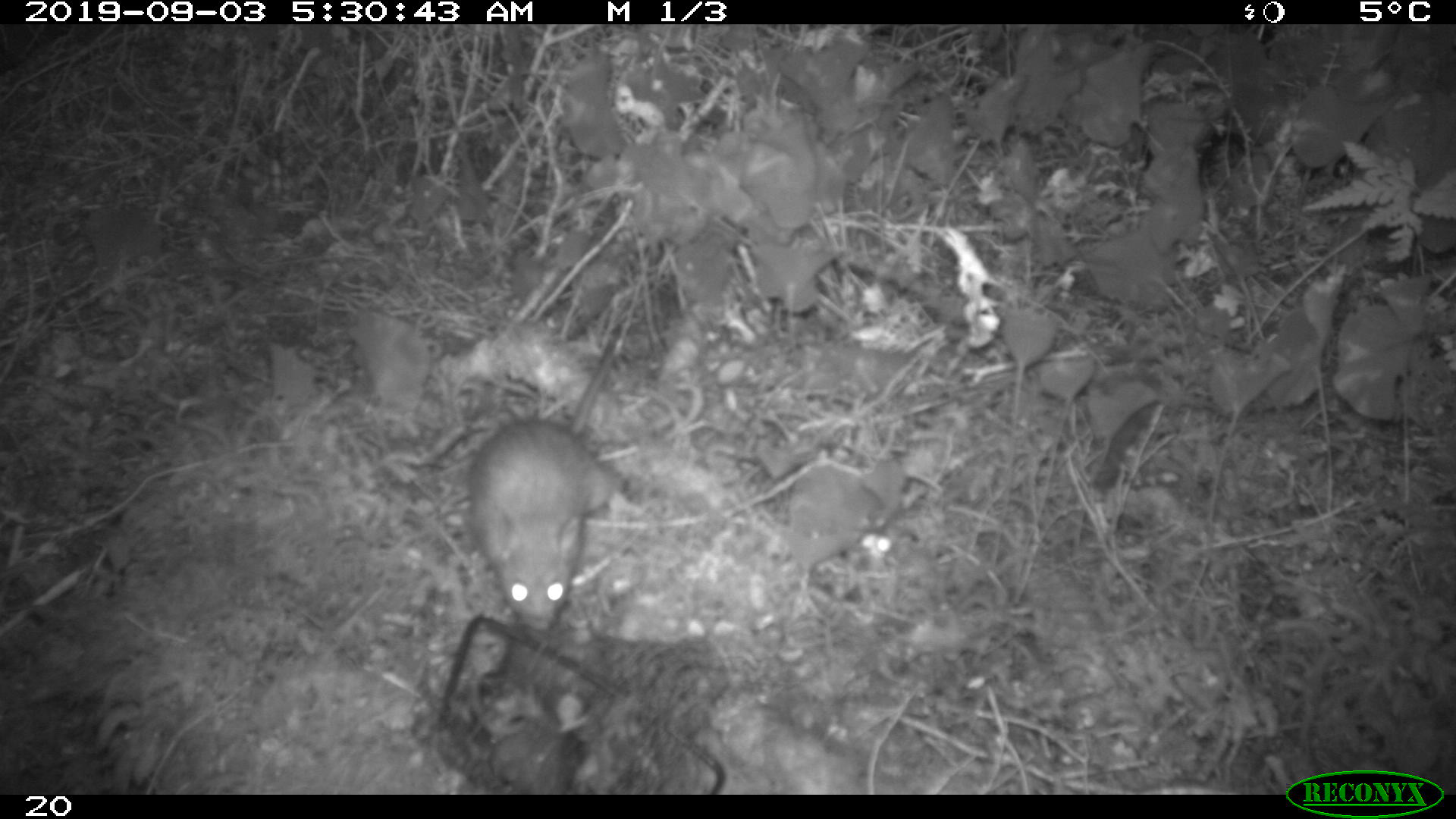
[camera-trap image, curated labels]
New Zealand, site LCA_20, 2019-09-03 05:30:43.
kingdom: Animalia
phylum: Chordata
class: Mammalia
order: Rodentia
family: Muridae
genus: Rattus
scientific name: Rattus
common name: rat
Rat (Rattus).